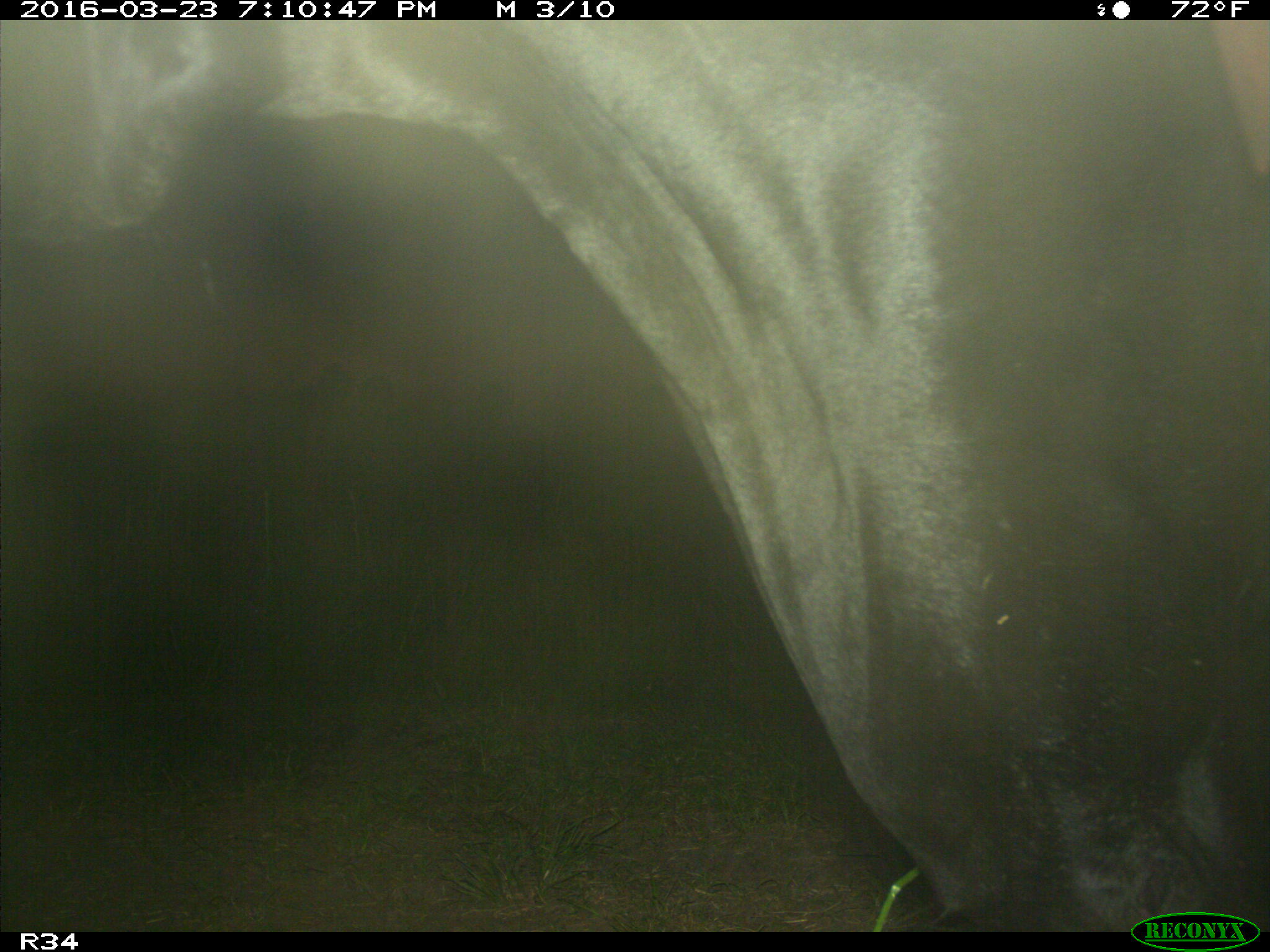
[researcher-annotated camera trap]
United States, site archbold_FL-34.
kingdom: Animalia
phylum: Chordata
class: Mammalia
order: Artiodactyla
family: Bovidae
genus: Bos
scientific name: Bos taurus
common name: domestic cow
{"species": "Bos taurus (domestic cow)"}